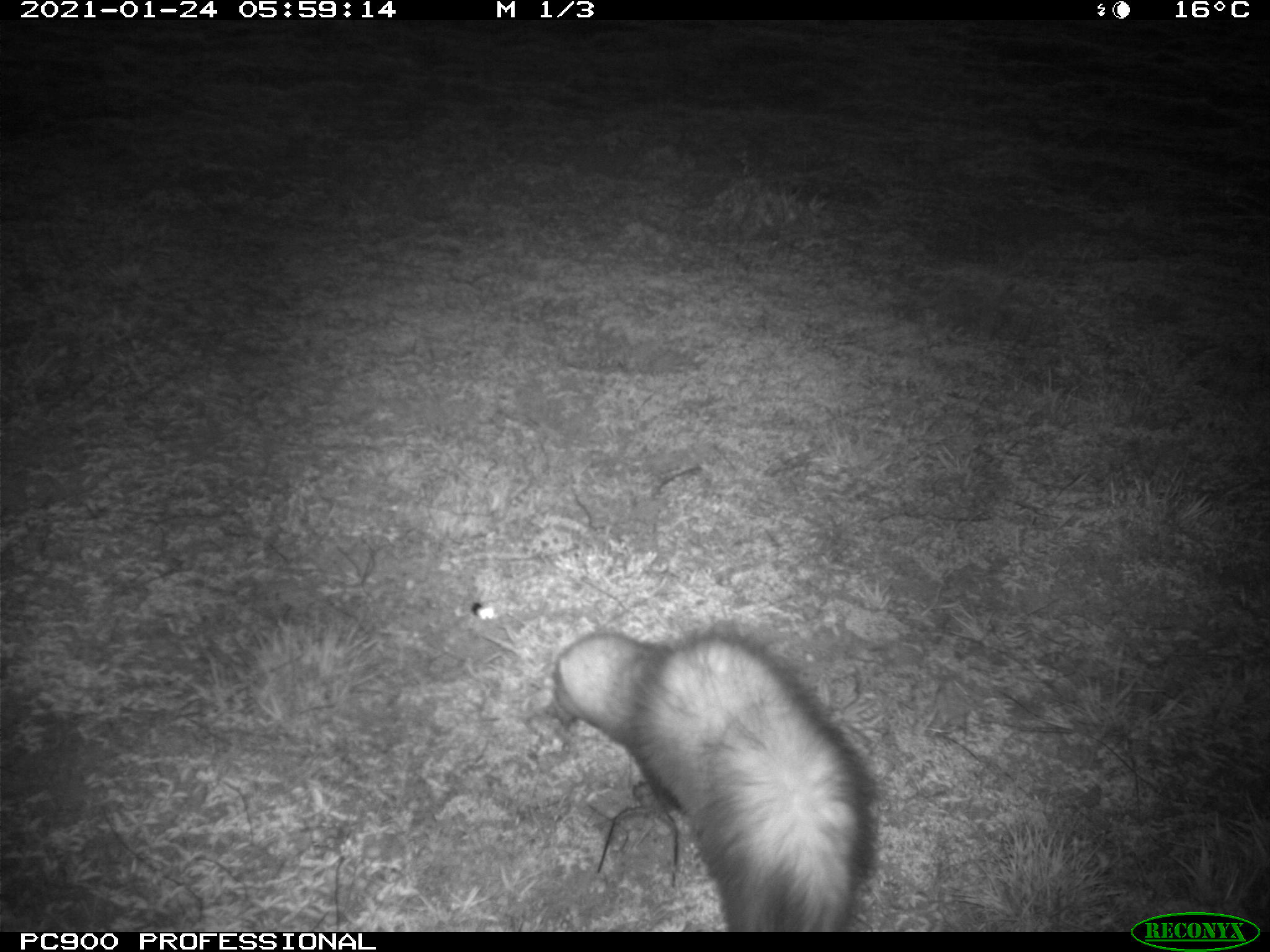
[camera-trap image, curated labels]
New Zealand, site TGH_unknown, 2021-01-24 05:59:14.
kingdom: Animalia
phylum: Chordata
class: Mammalia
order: Carnivora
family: Mustelidae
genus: Mustela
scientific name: Mustela furo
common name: ferret